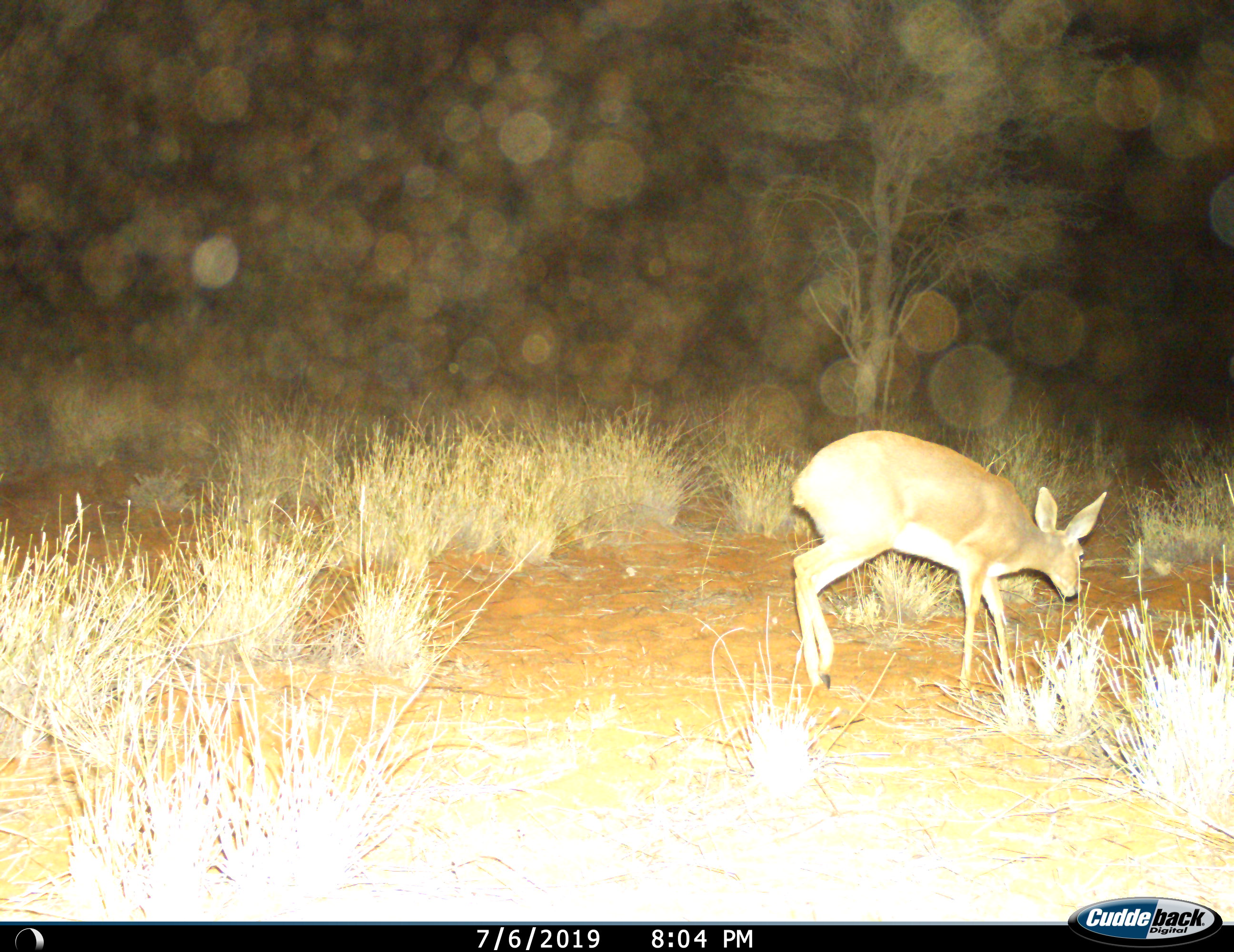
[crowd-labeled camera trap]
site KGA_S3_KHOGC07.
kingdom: Animalia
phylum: Chordata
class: Mammalia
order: Artiodactyla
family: Bovidae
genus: Raphicerus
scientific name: Raphicerus campestris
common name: steenbok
Steenbok (Raphicerus campestris), count 1. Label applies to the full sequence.